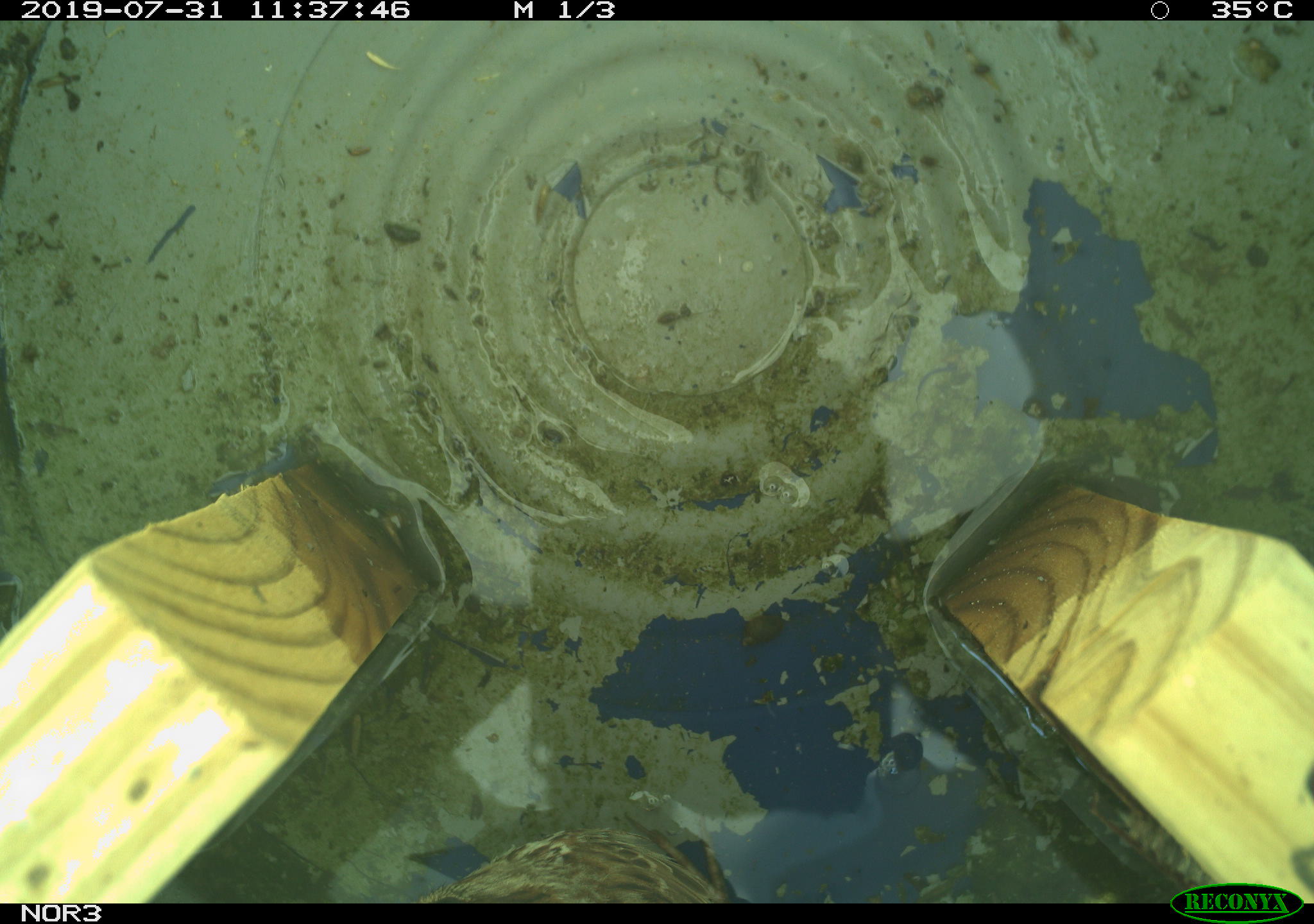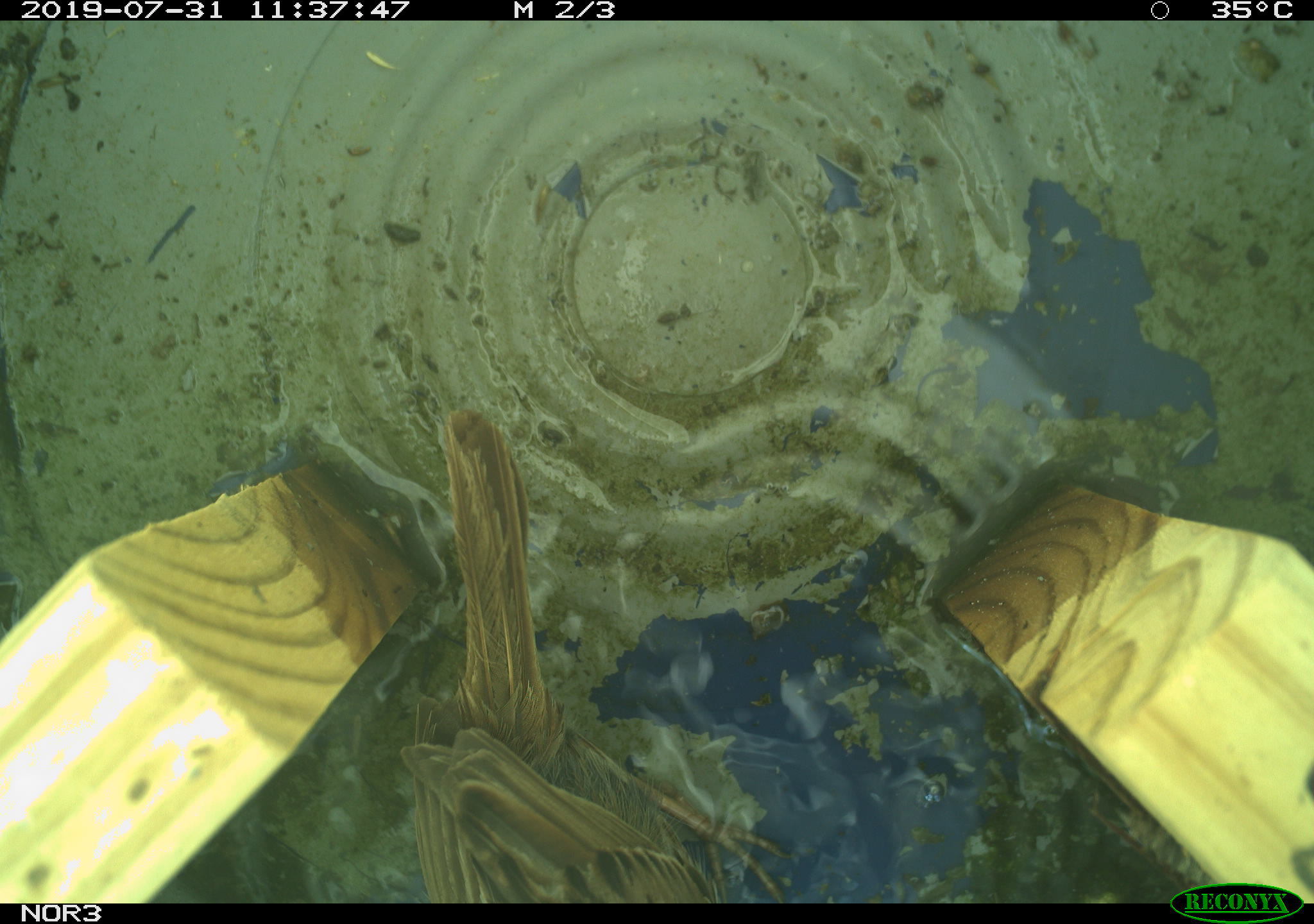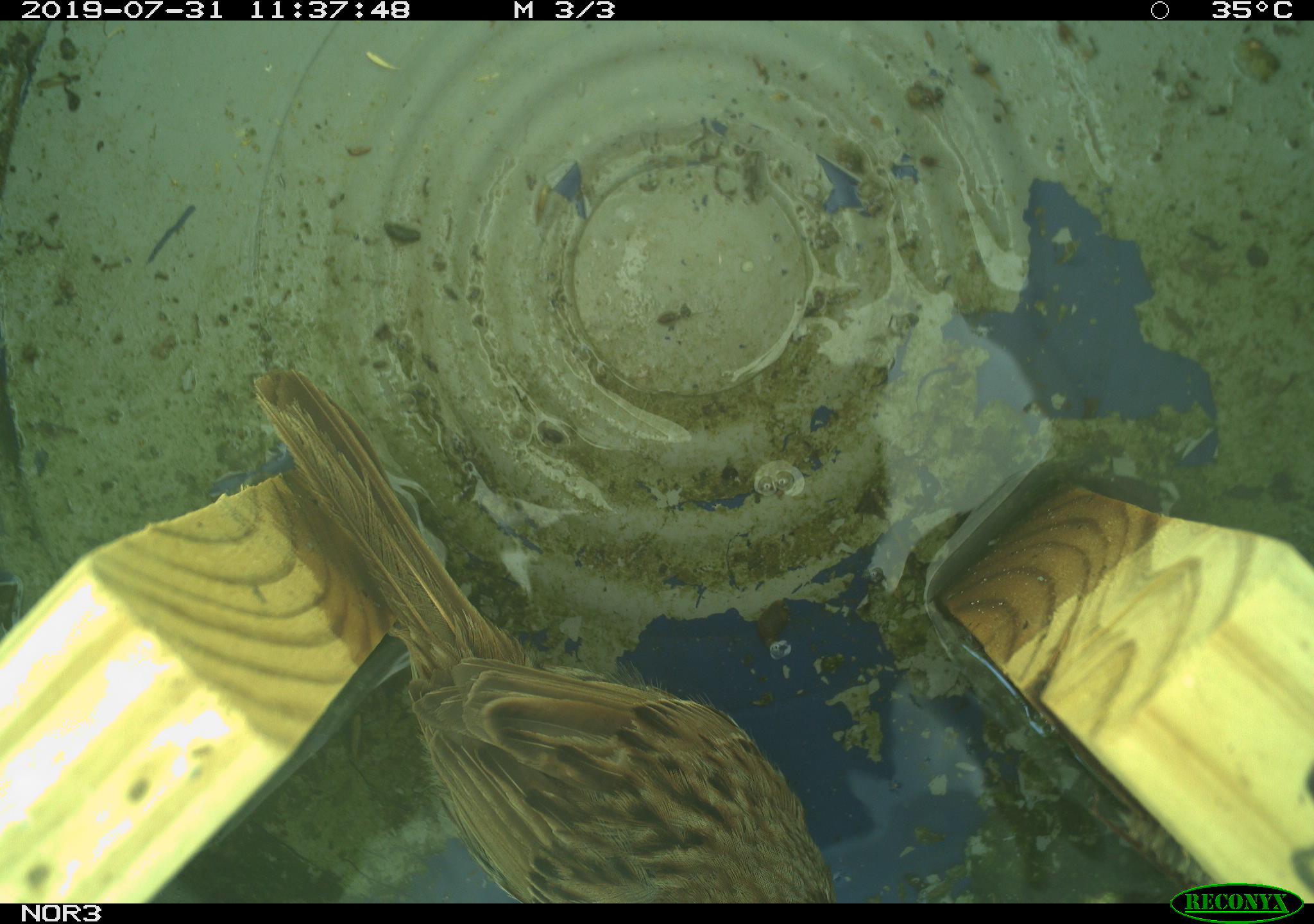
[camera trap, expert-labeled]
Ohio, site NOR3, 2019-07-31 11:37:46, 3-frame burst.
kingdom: Animalia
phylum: Chordata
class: Aves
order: Passeriformes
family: Passerellidae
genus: Melospiza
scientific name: Melospiza melodia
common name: song sparrow